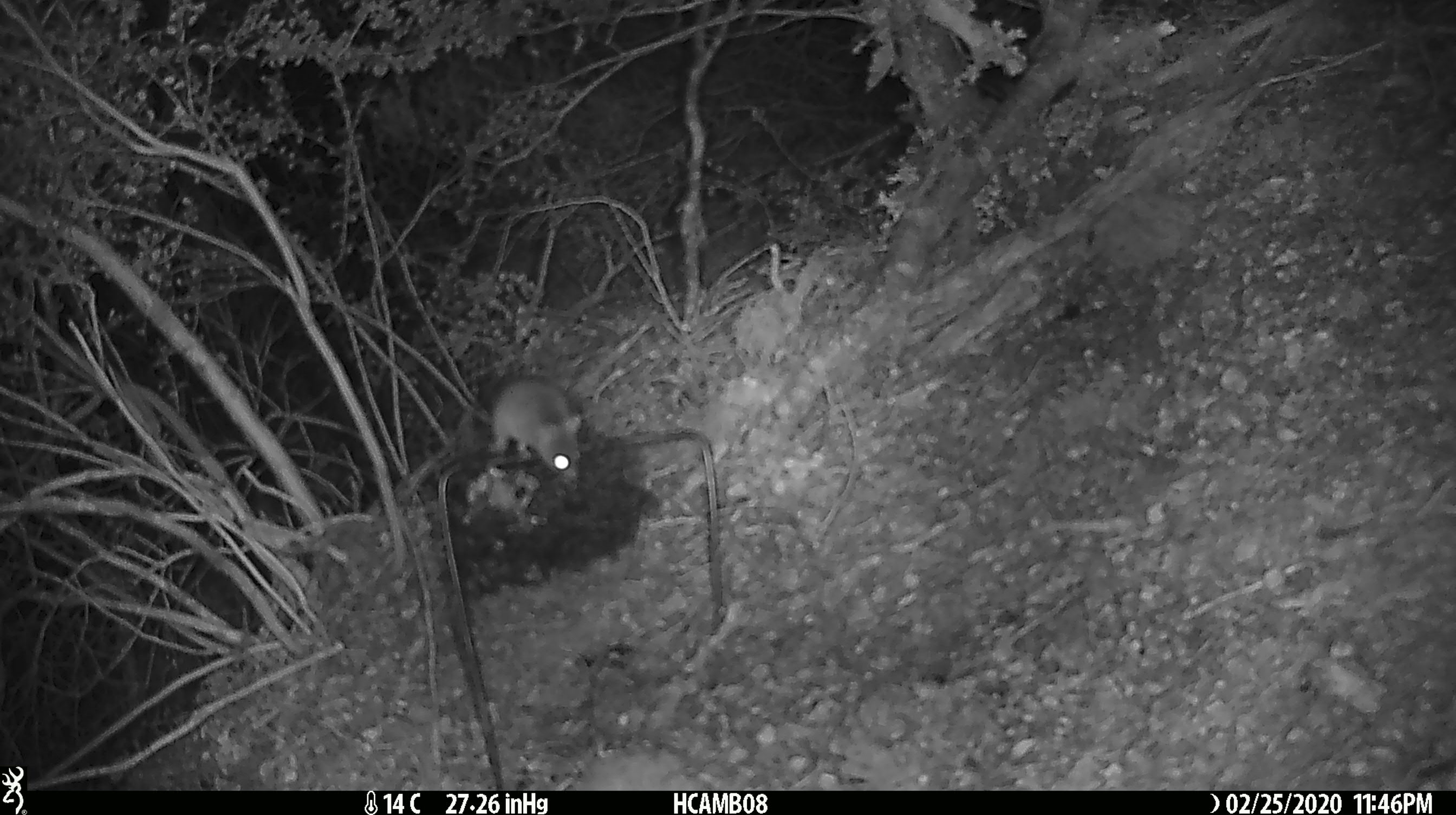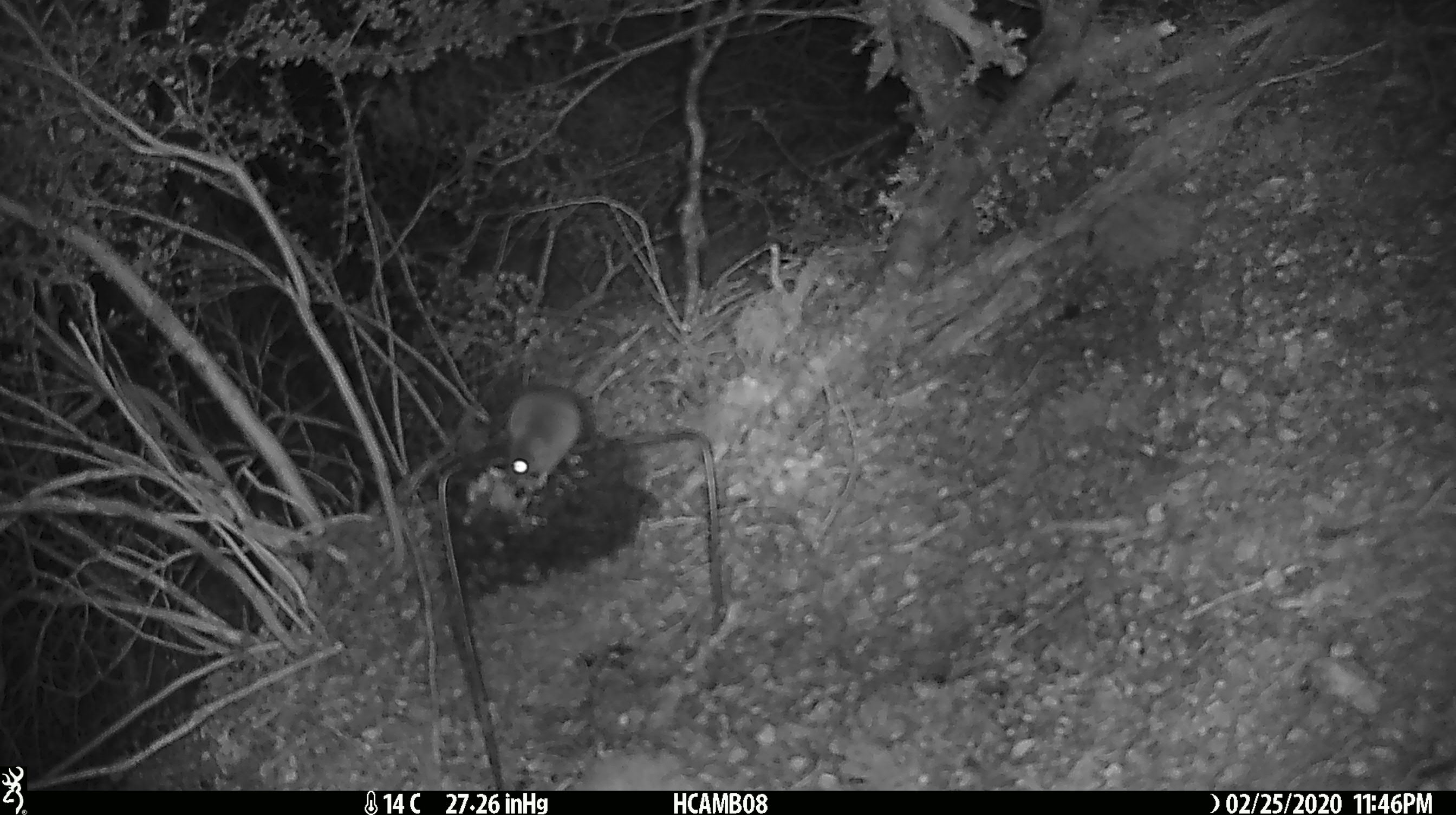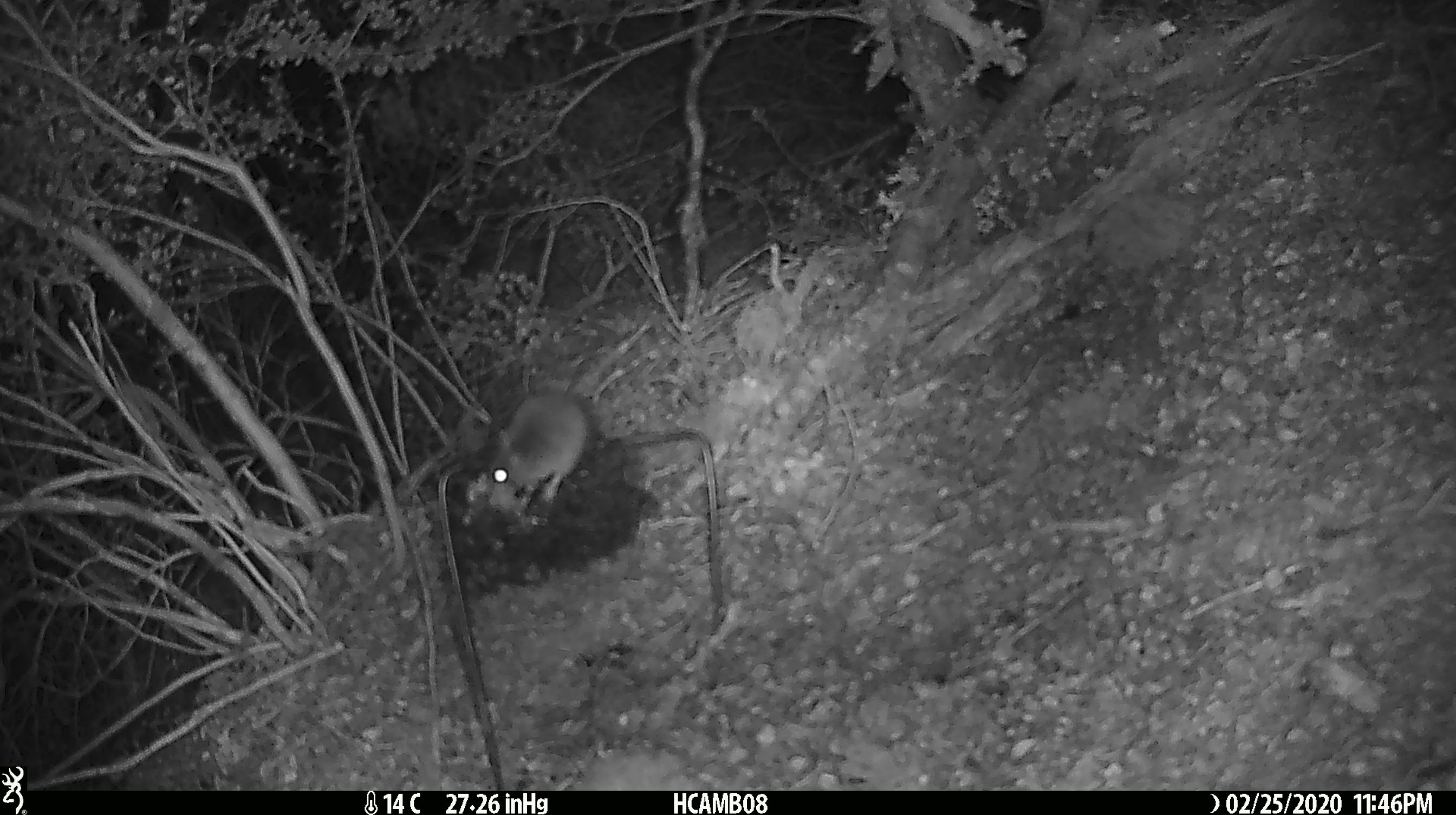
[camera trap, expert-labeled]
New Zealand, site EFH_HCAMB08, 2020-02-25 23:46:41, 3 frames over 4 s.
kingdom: Animalia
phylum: Chordata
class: Mammalia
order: Rodentia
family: Muridae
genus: Mus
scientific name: Mus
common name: mouse